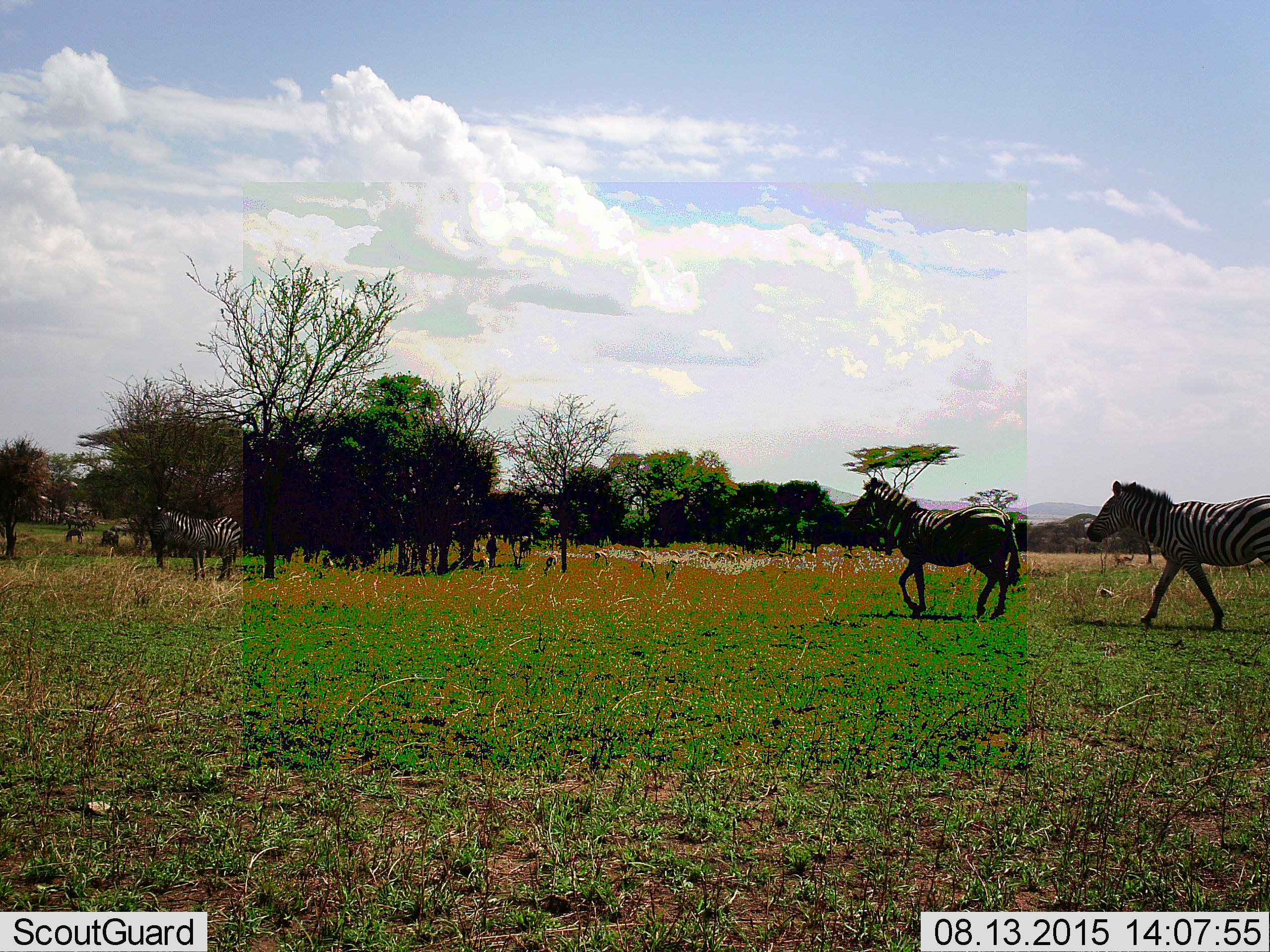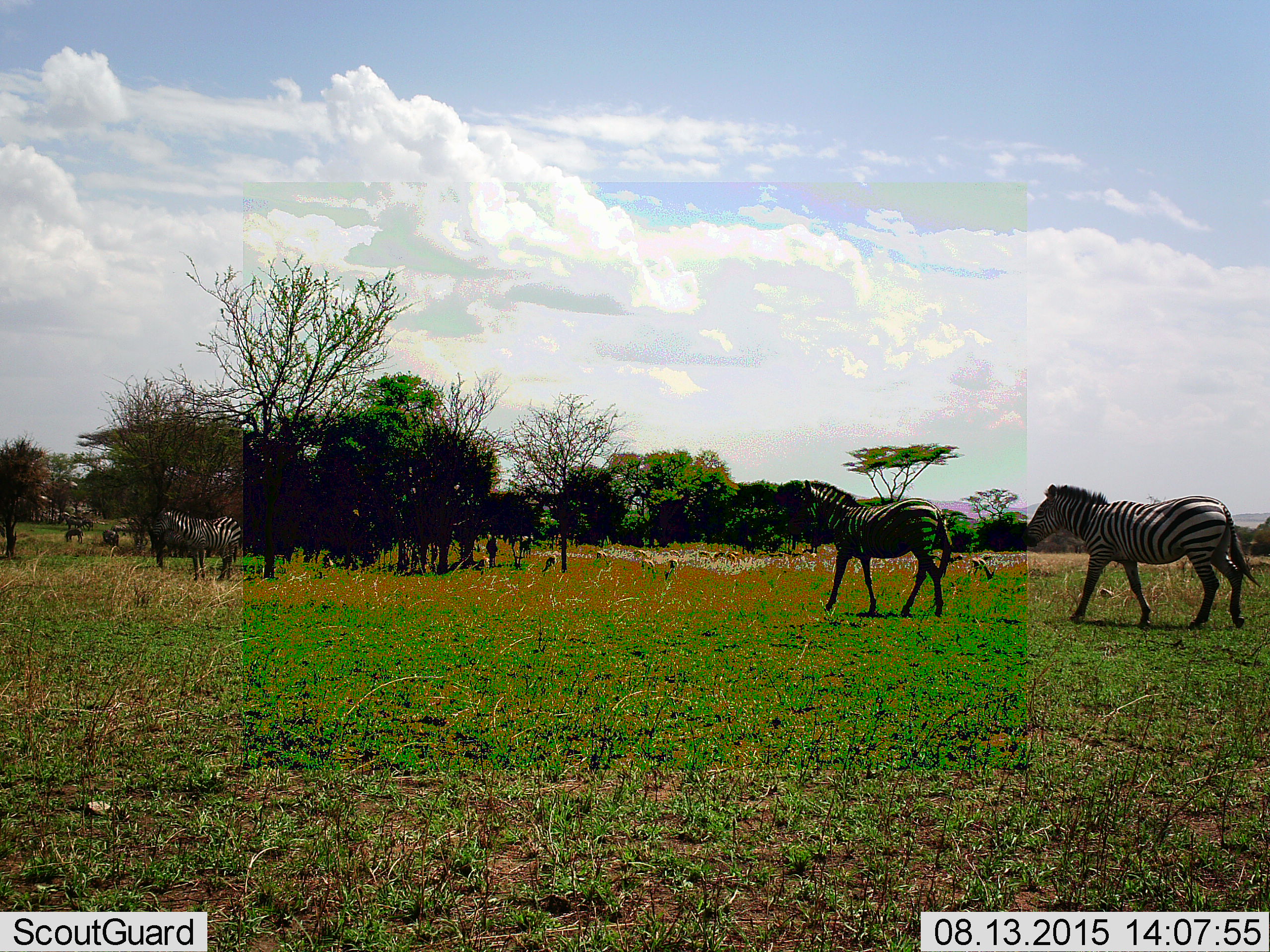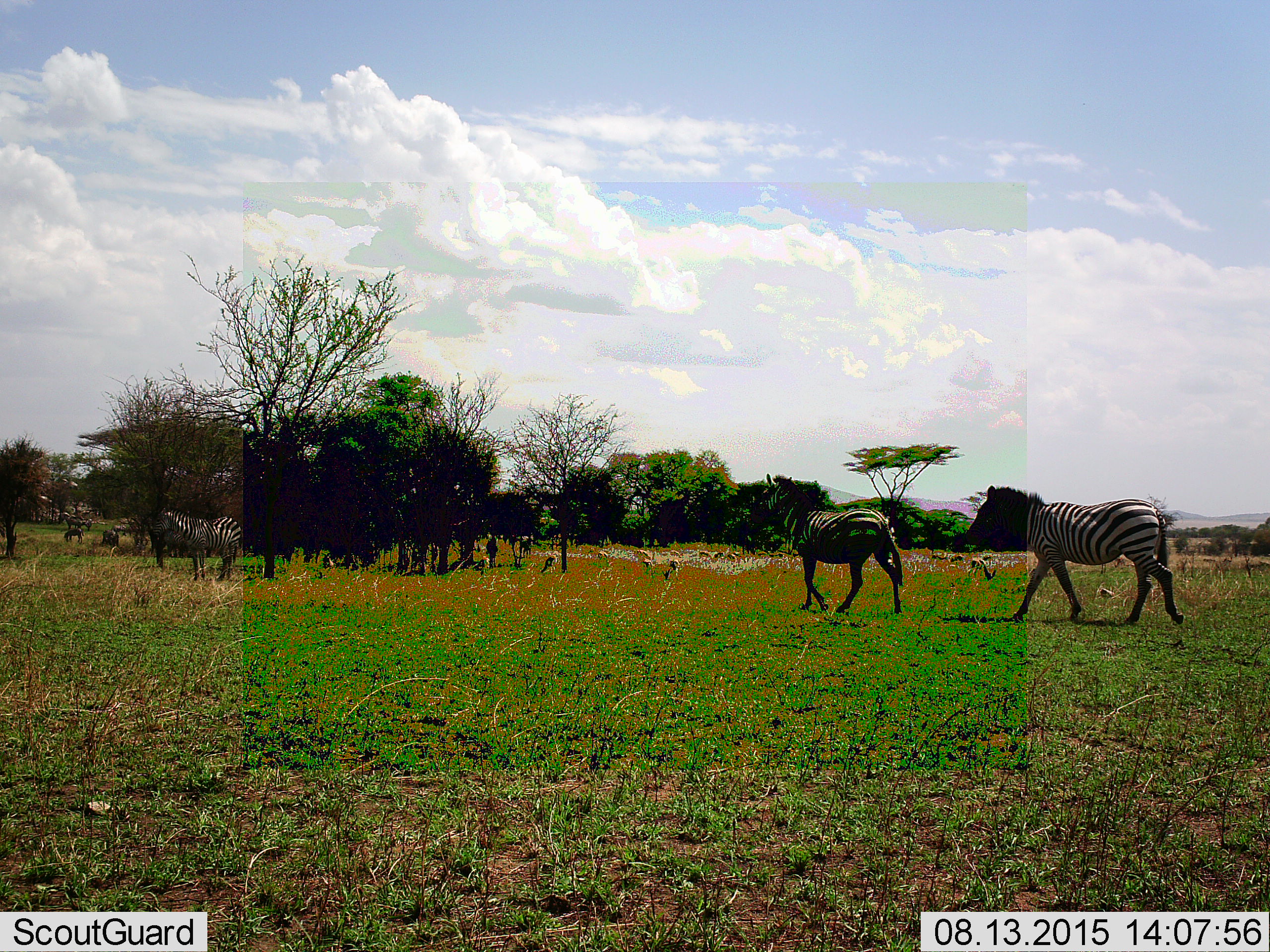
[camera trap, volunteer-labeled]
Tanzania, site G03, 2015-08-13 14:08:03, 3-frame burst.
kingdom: Animalia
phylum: Chordata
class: Mammalia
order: Perissodactyla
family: Equidae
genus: Equus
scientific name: Equus quagga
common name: plains zebra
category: zebra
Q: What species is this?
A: Zebra (plains zebra) (Equus quagga).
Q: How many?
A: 4.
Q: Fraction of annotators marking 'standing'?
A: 31%.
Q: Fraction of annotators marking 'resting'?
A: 0%.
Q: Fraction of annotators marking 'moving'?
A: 88%.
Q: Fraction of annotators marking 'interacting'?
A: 0%.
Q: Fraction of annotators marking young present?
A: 0%.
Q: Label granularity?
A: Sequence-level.